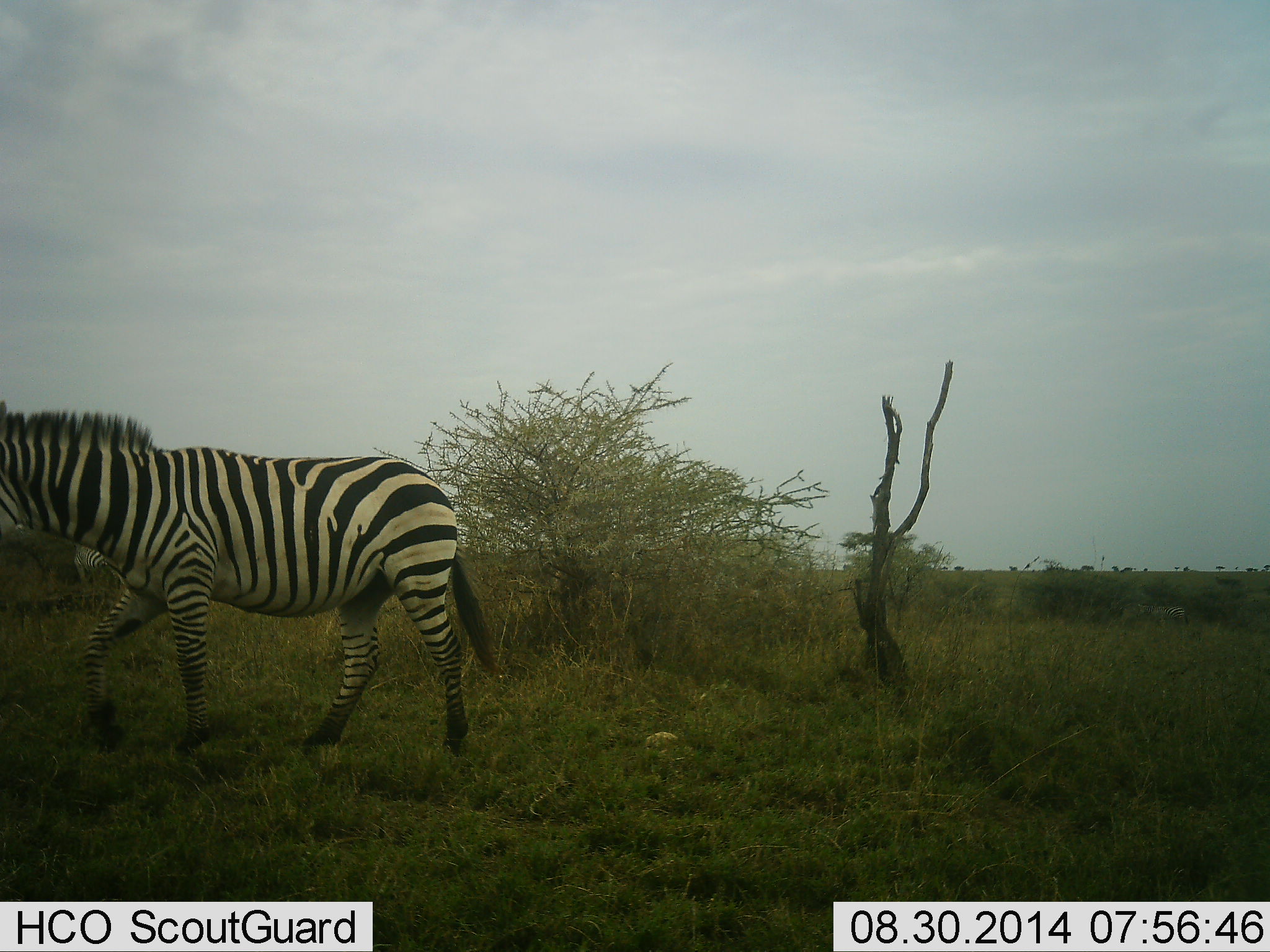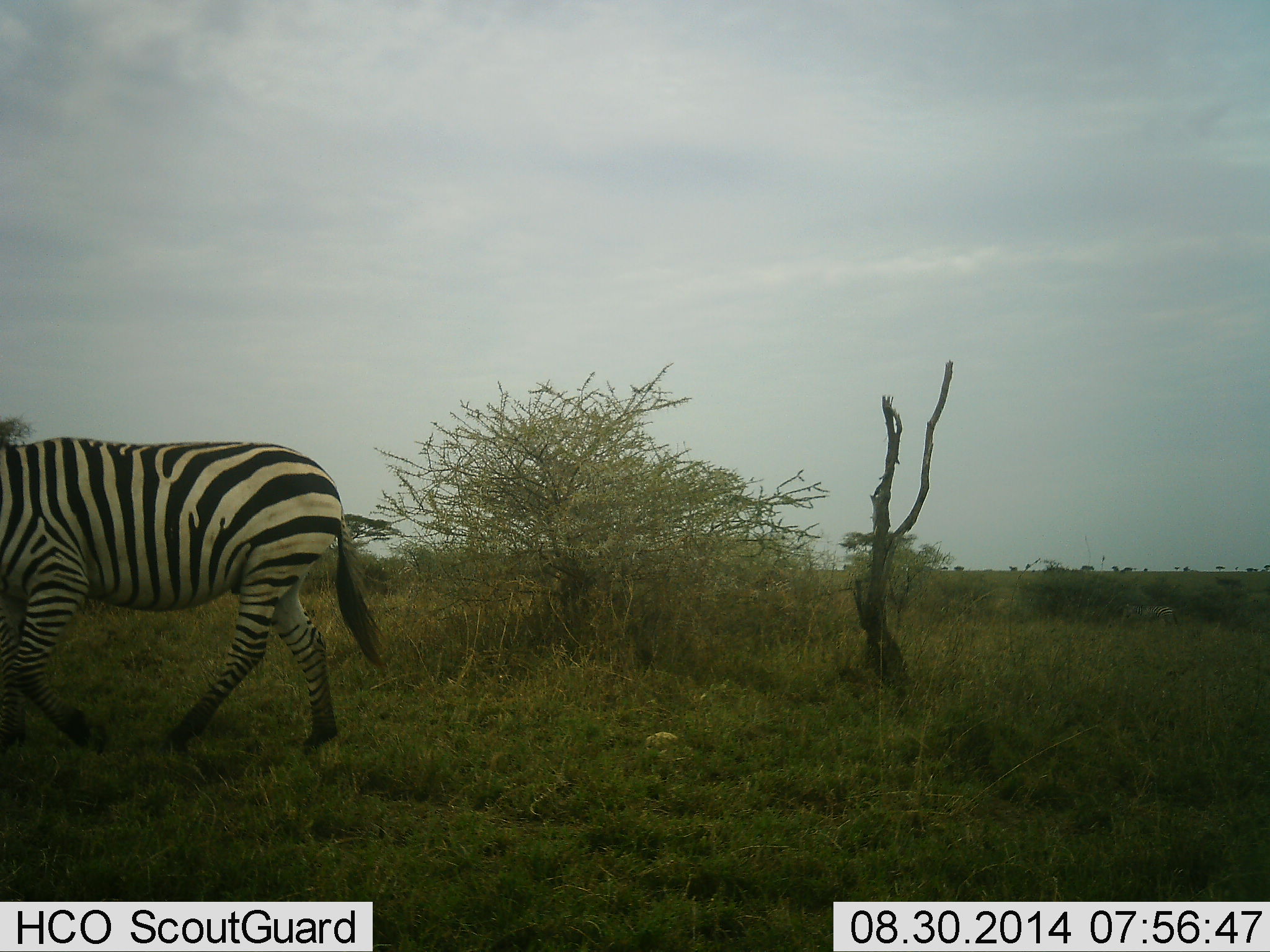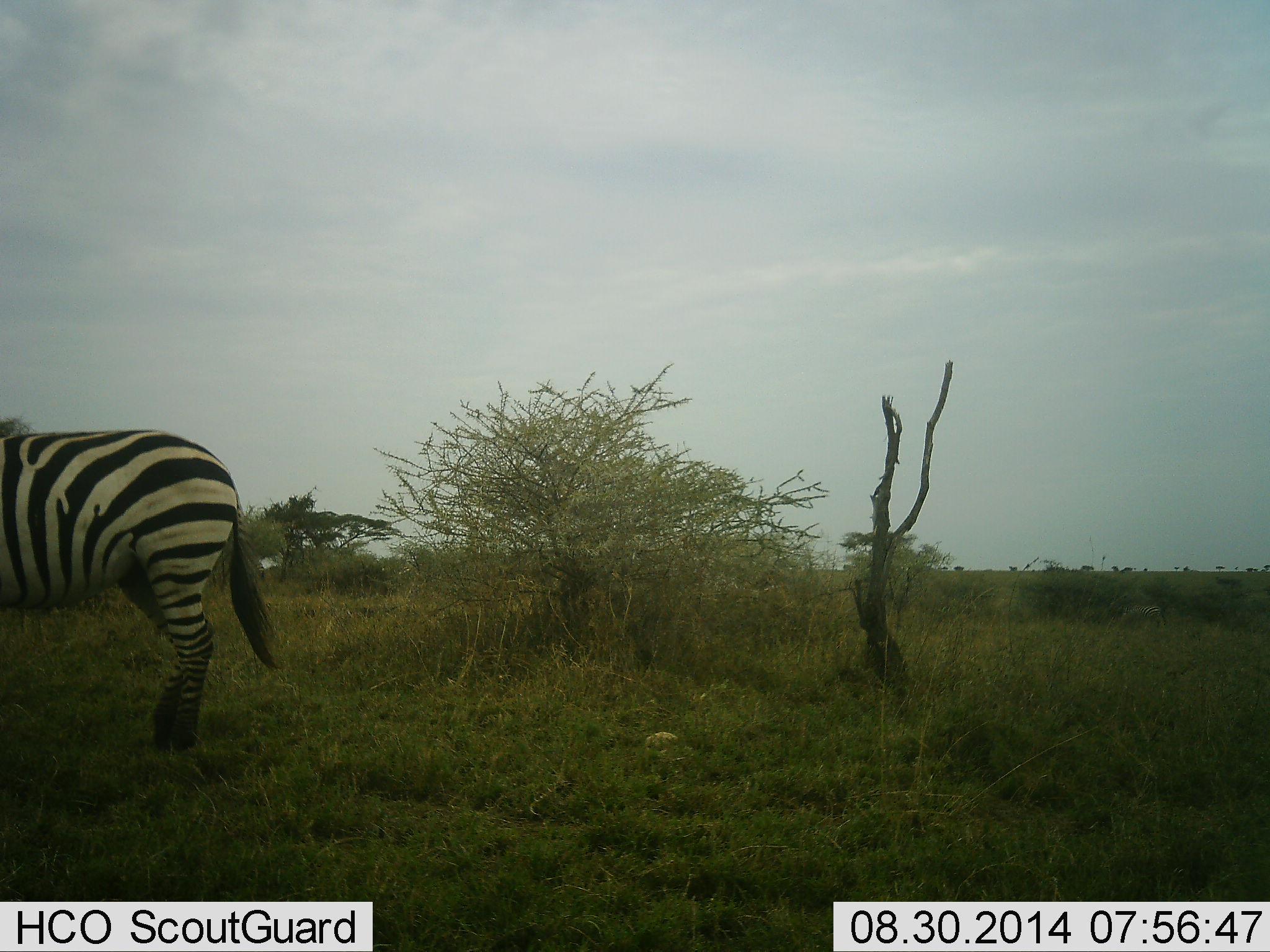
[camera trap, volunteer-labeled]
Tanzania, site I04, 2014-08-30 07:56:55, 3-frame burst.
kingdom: Animalia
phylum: Chordata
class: Mammalia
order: Perissodactyla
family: Equidae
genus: Equus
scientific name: Equus quagga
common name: plains zebra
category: zebra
Zebra (plains zebra) (Equus quagga), count 1. Behavior (volunteer vote fractions): standing 20%, resting 0%, moving 100%, interacting 0%. Young present (vote fraction): 0%. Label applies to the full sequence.